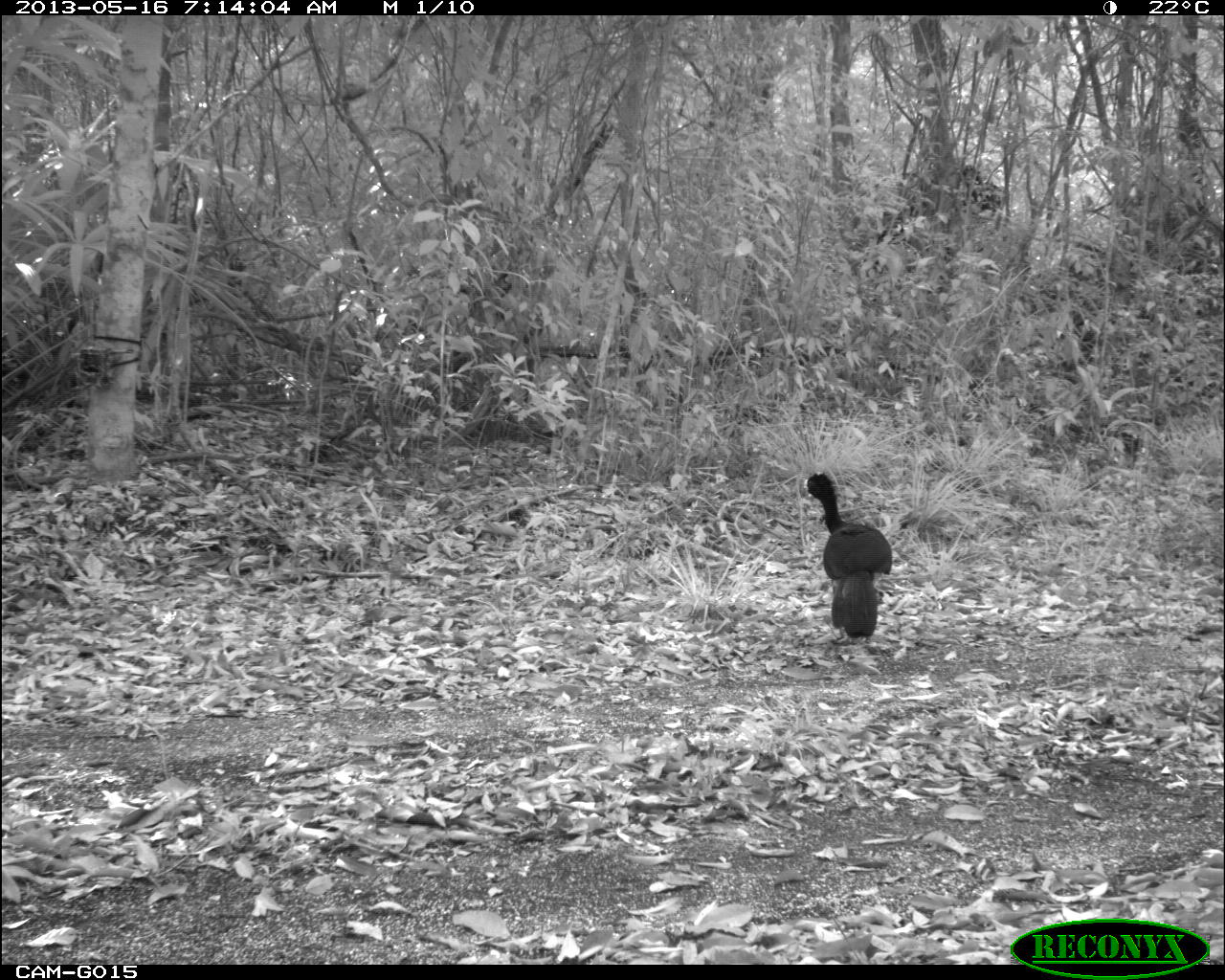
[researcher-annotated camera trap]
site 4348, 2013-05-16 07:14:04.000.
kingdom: Animalia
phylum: Chordata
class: Aves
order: Galliformes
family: Cracidae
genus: Crax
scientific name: Crax rubra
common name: great curassow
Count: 1.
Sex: male.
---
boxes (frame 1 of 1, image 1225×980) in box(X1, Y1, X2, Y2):
crax rubra: box(802, 469, 892, 642)